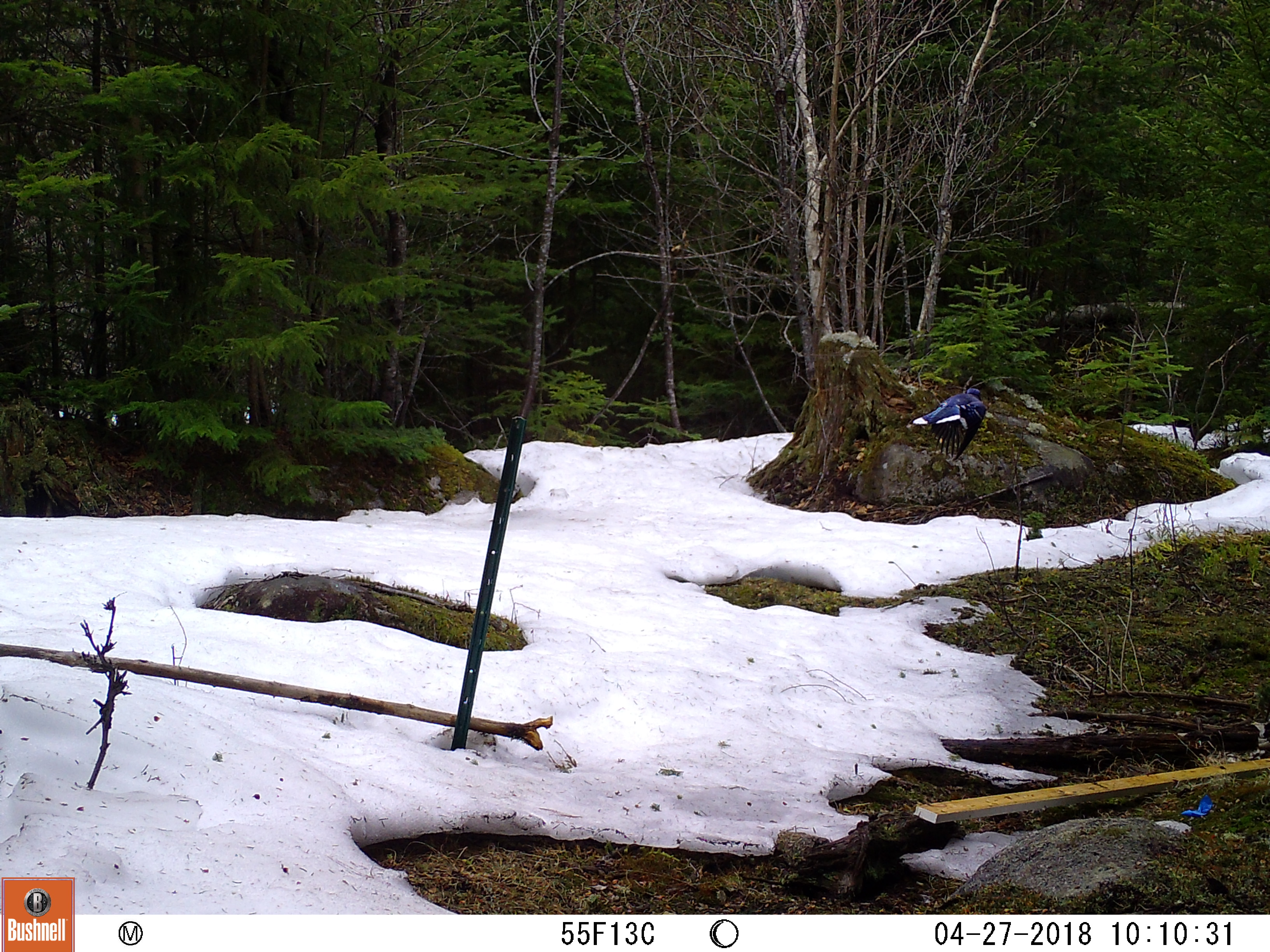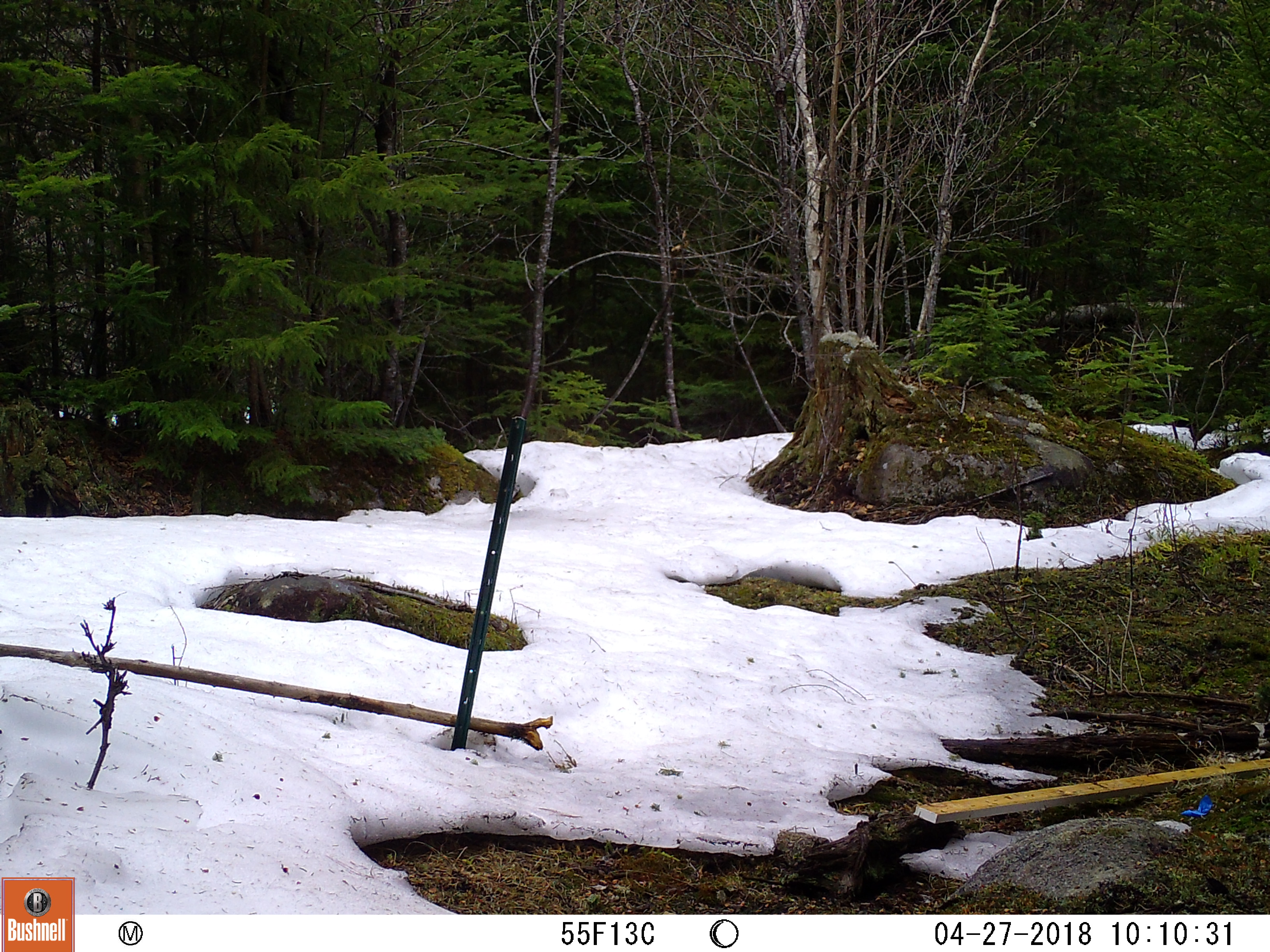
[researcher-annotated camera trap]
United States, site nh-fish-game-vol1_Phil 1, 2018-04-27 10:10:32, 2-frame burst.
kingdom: Animalia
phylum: Chordata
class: Aves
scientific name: Aves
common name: bird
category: bird sp.